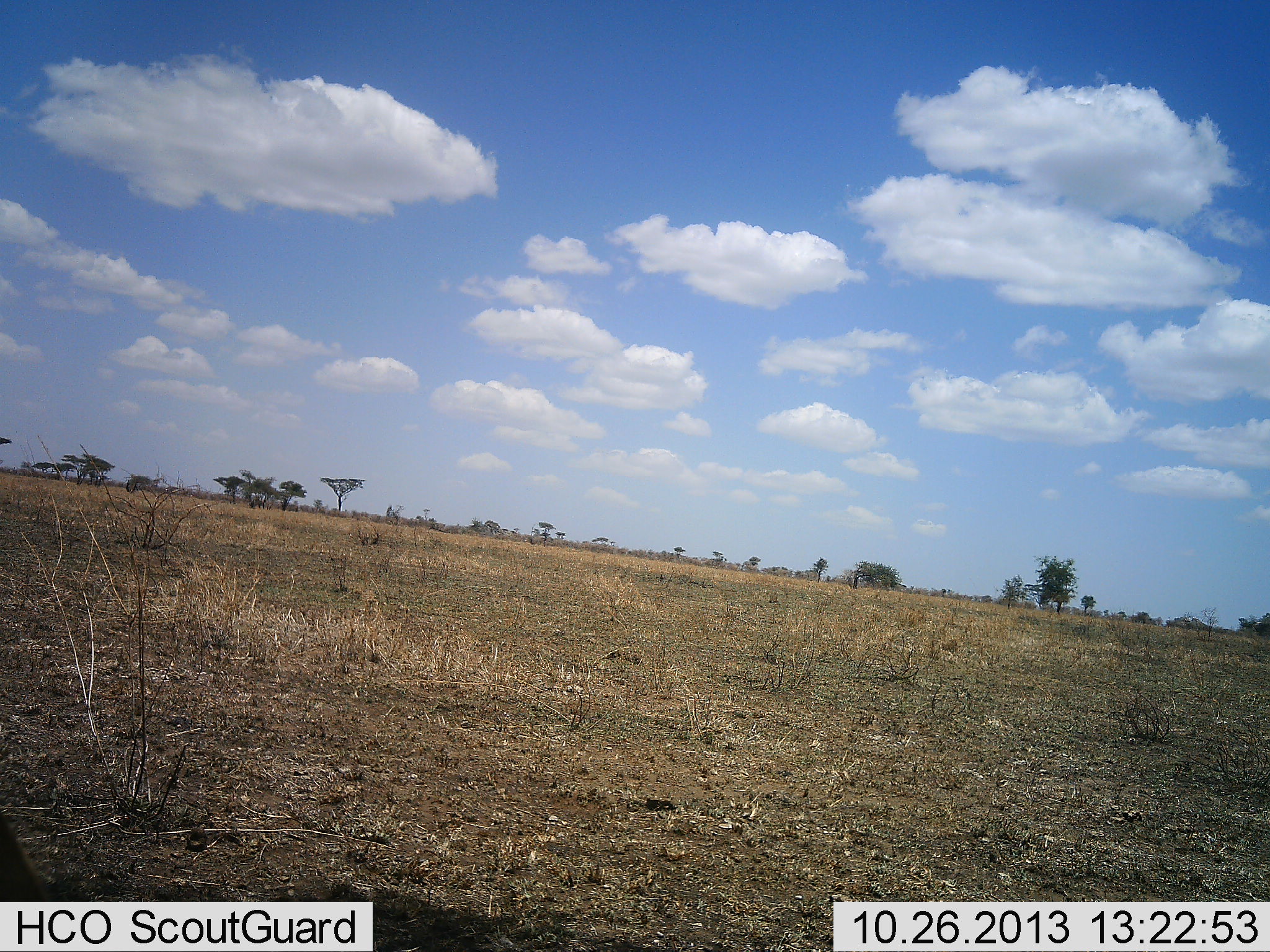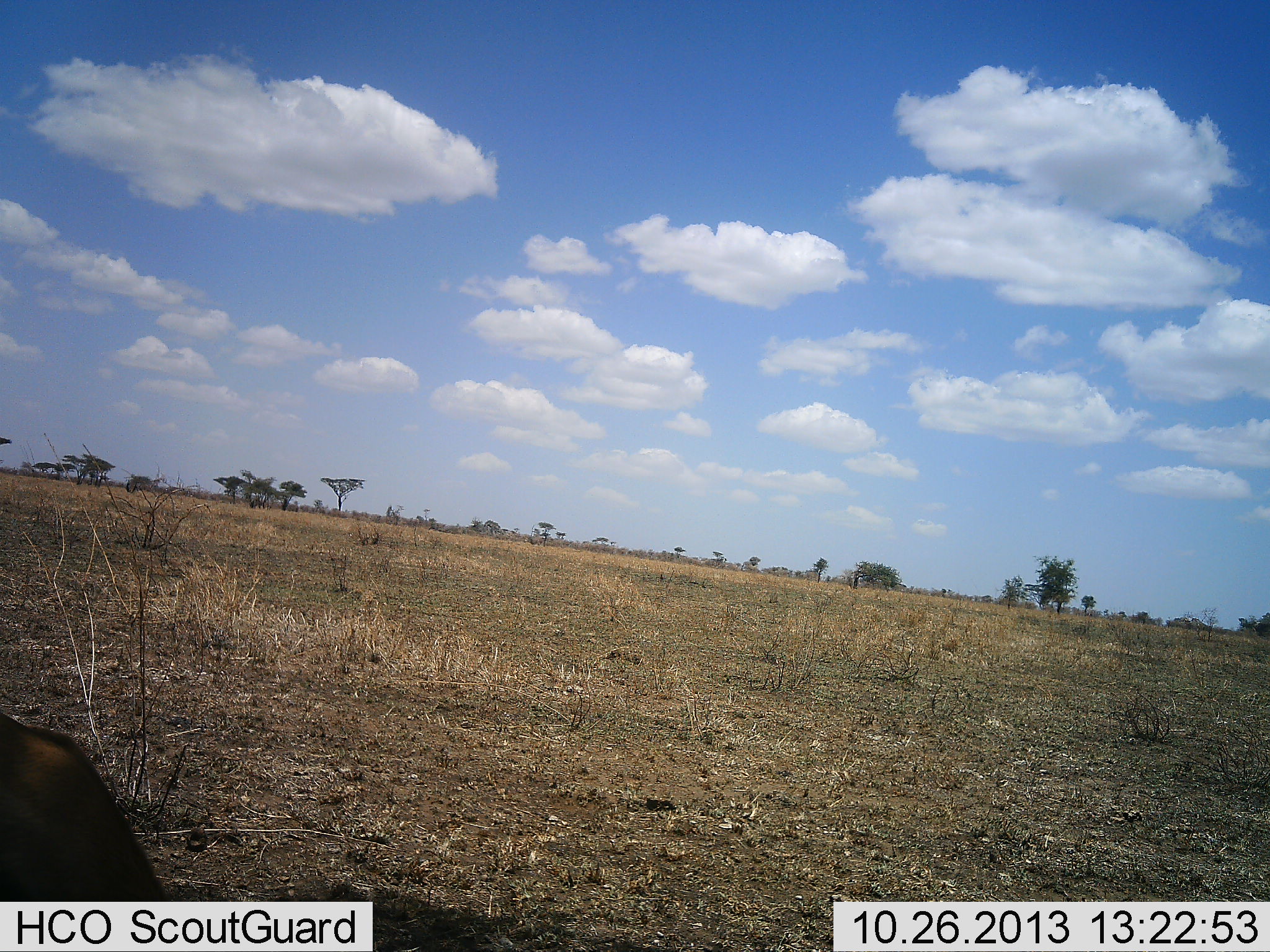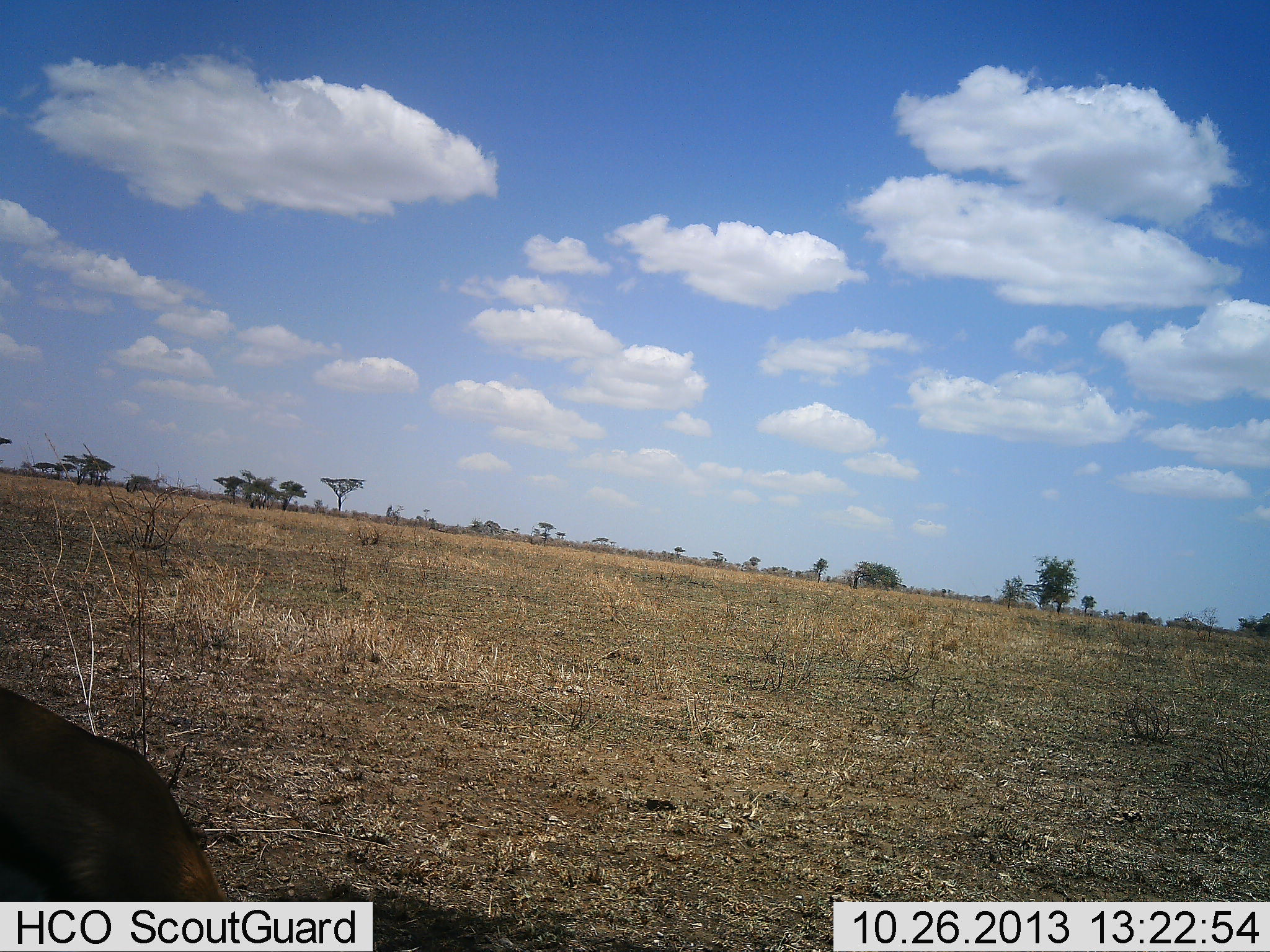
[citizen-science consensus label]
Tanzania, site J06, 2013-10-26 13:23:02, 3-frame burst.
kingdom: Animalia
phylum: Chordata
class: Mammalia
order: Artiodactyla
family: Bovidae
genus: Eudorcas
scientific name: Eudorcas thomsonii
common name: thomson's gazelle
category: gazellethomsons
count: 1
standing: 29%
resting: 0%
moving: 29%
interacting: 0%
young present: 0%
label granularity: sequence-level